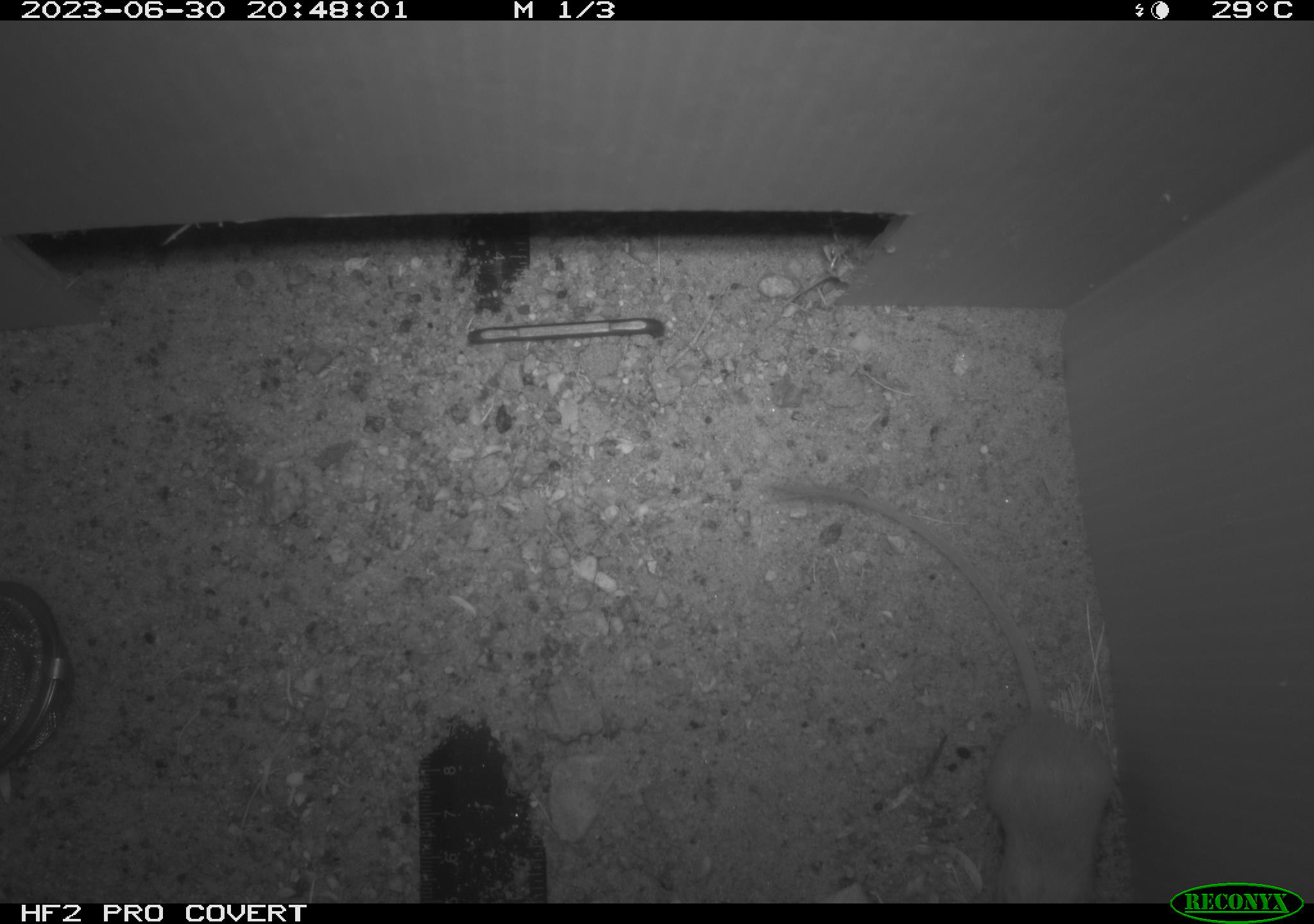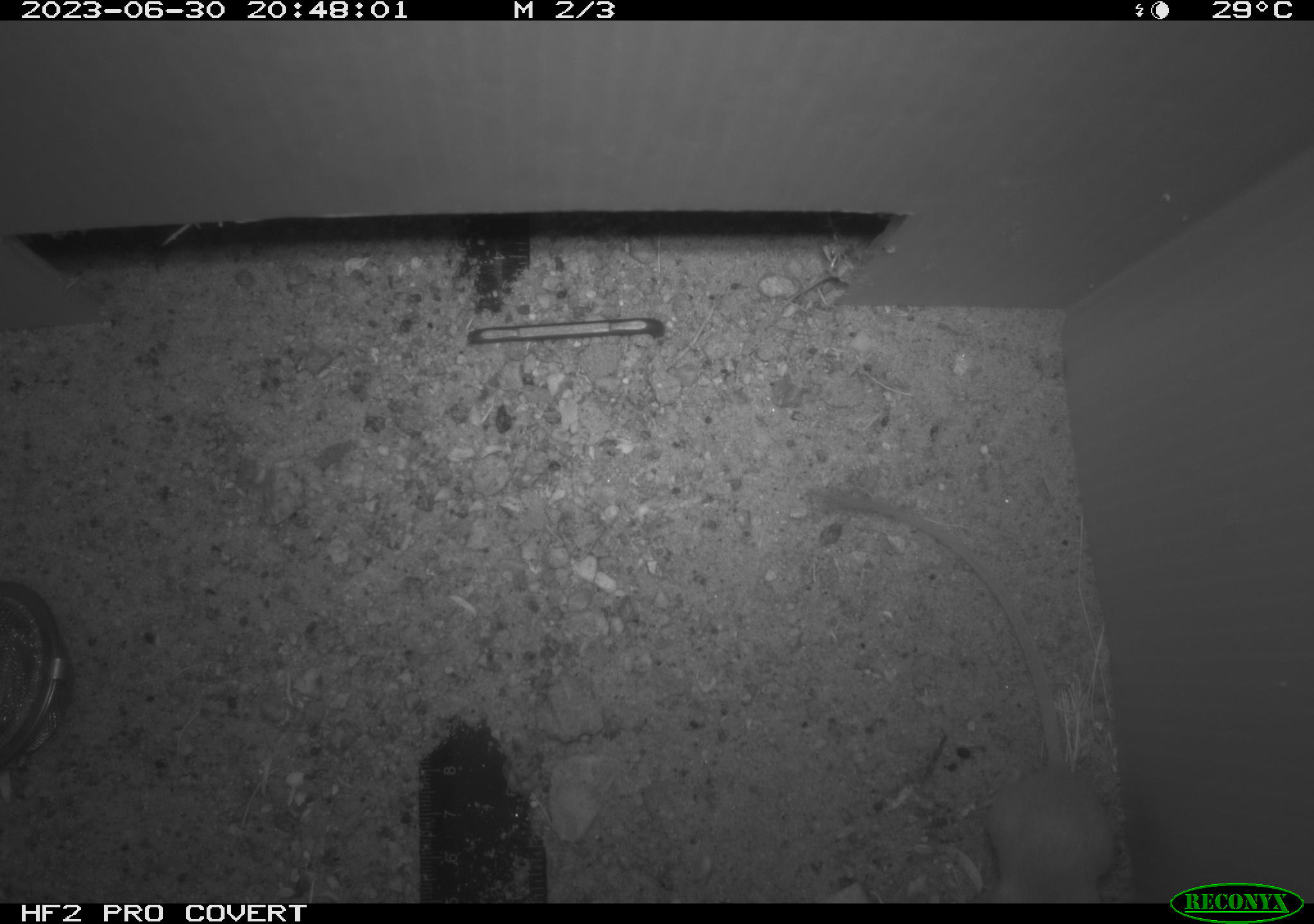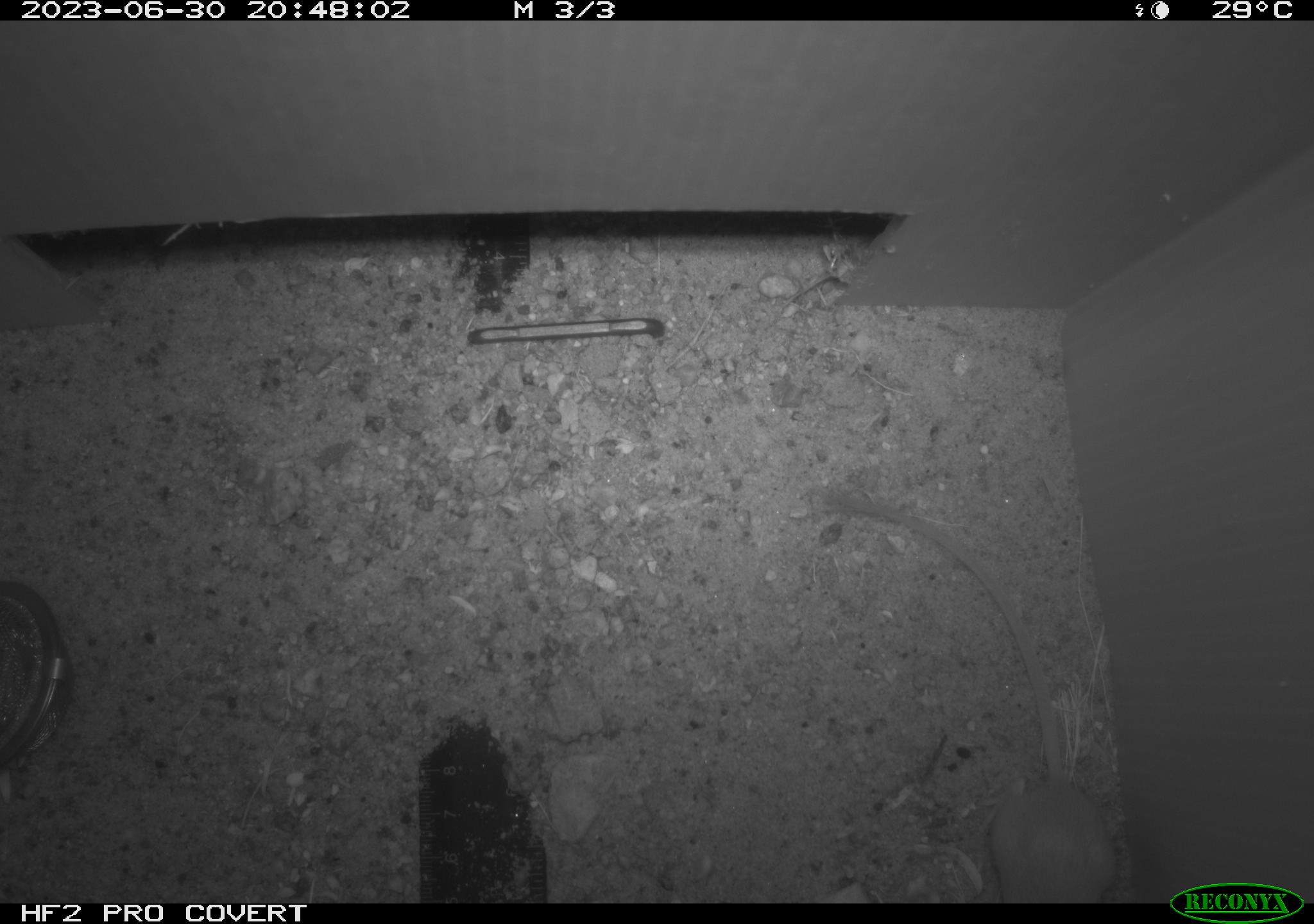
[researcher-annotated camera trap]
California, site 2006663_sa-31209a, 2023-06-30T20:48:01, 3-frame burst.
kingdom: Animalia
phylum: Chordata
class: Mammalia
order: Rodentia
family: Heteromyidae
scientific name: Heteromyidae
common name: kangaroo rats and pocket mice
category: heteromyidae family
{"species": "heteromyidae family (kangaroo rats and pocket mice) (Heteromyidae)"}